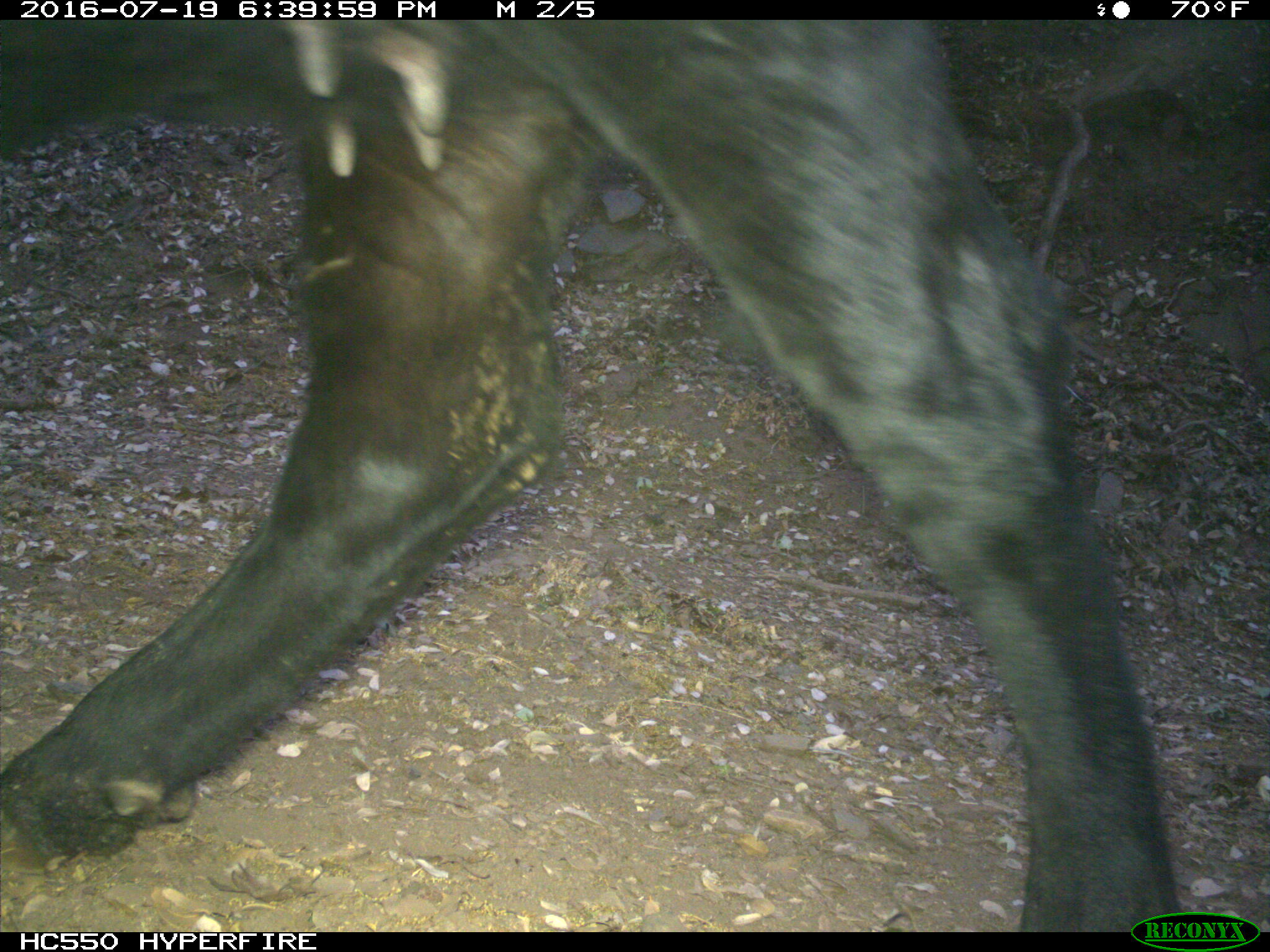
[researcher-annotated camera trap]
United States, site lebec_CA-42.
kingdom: Animalia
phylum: Chordata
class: Mammalia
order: Artiodactyla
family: Bovidae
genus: Bos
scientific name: Bos taurus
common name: domestic cow